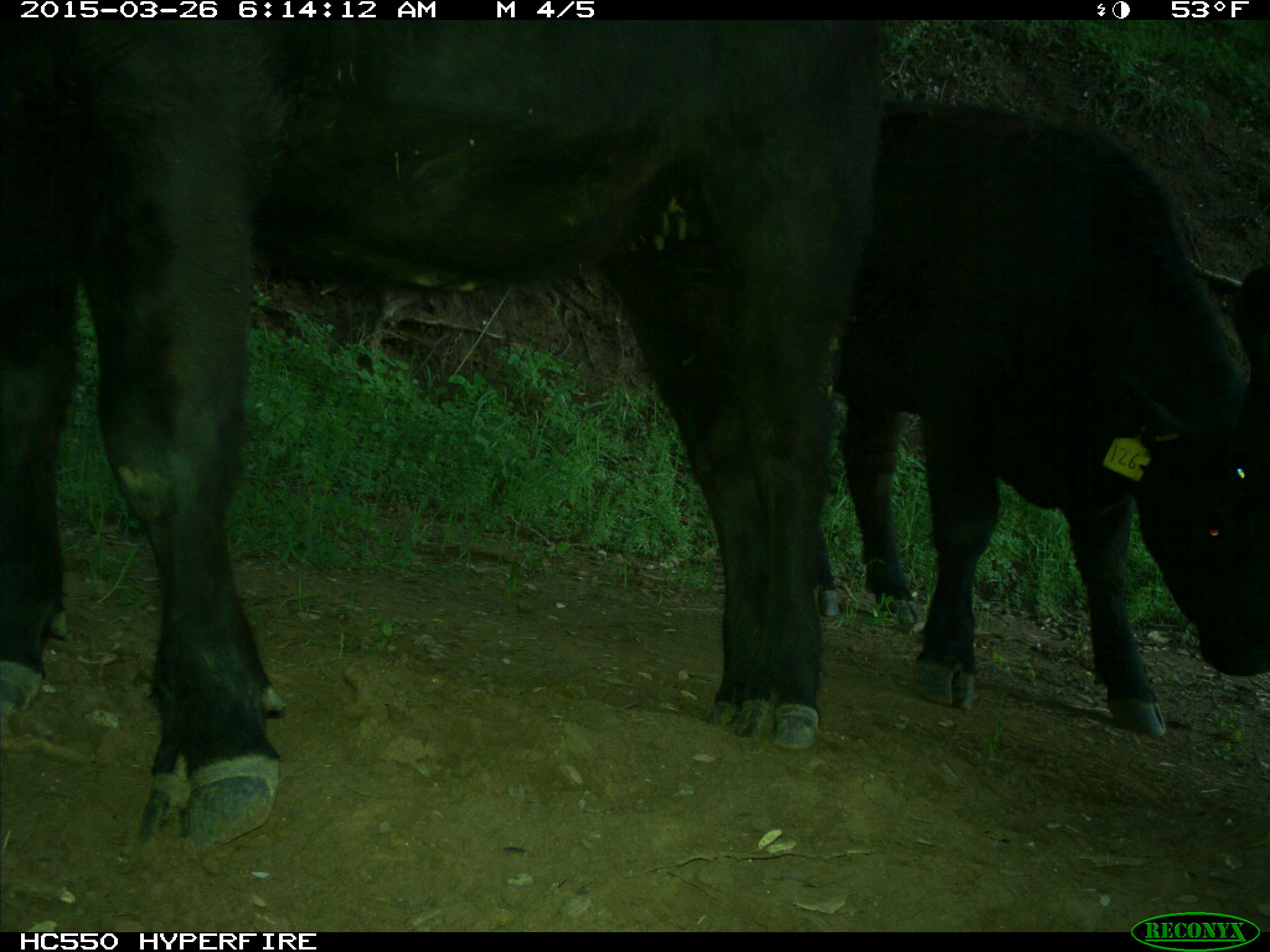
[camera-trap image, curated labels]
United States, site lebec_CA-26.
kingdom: Animalia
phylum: Chordata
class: Mammalia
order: Artiodactyla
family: Bovidae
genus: Bos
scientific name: Bos taurus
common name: domestic cow